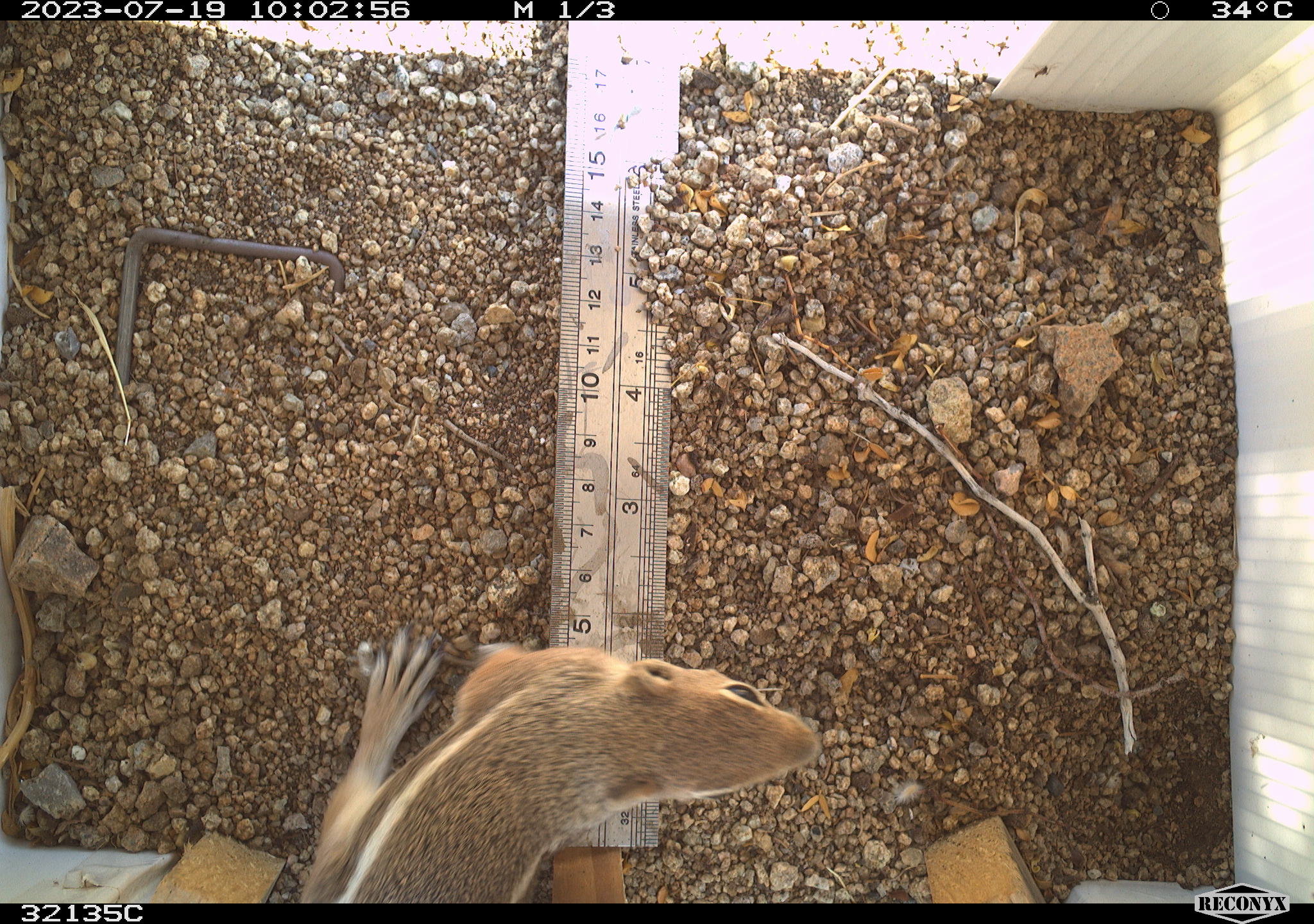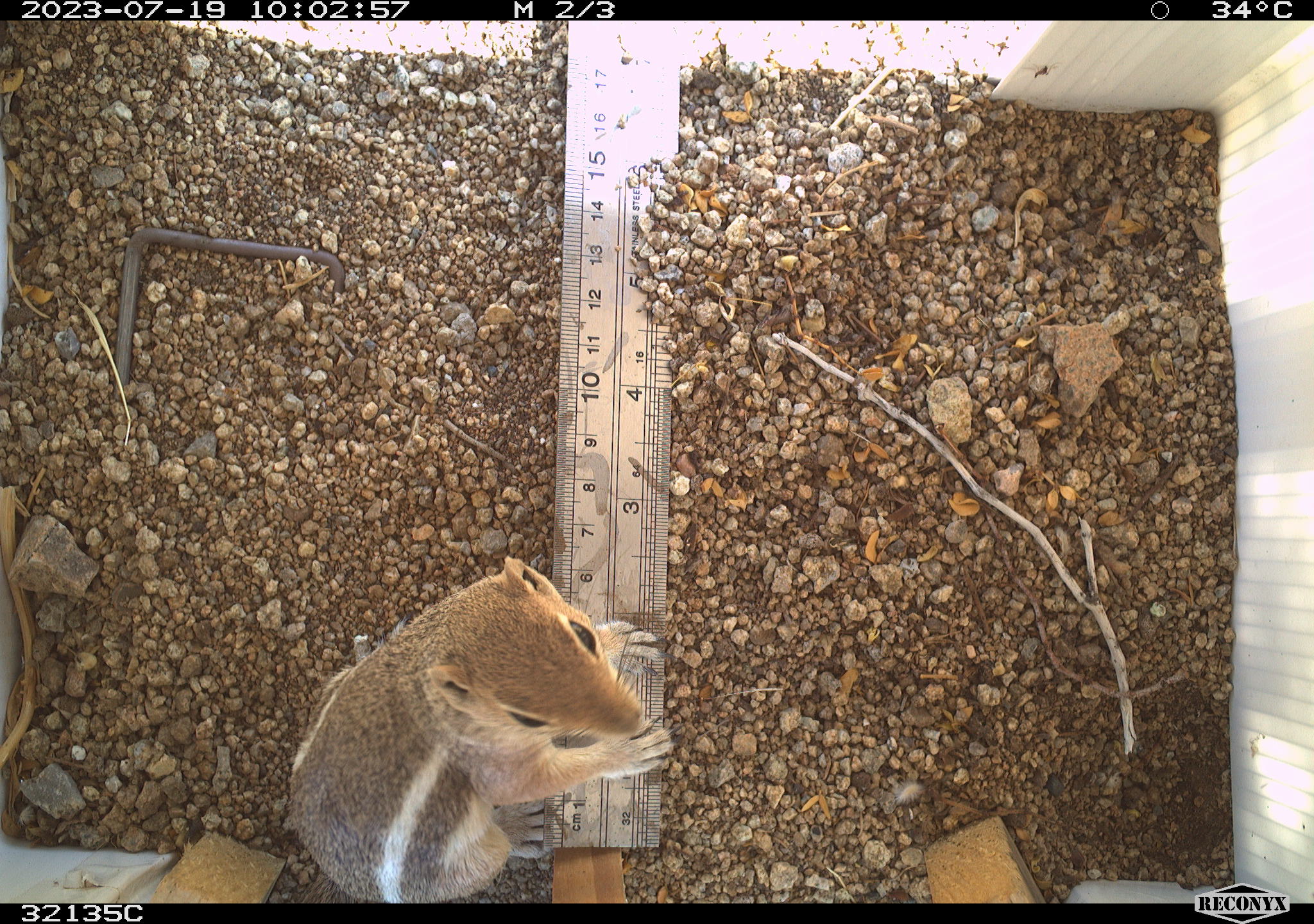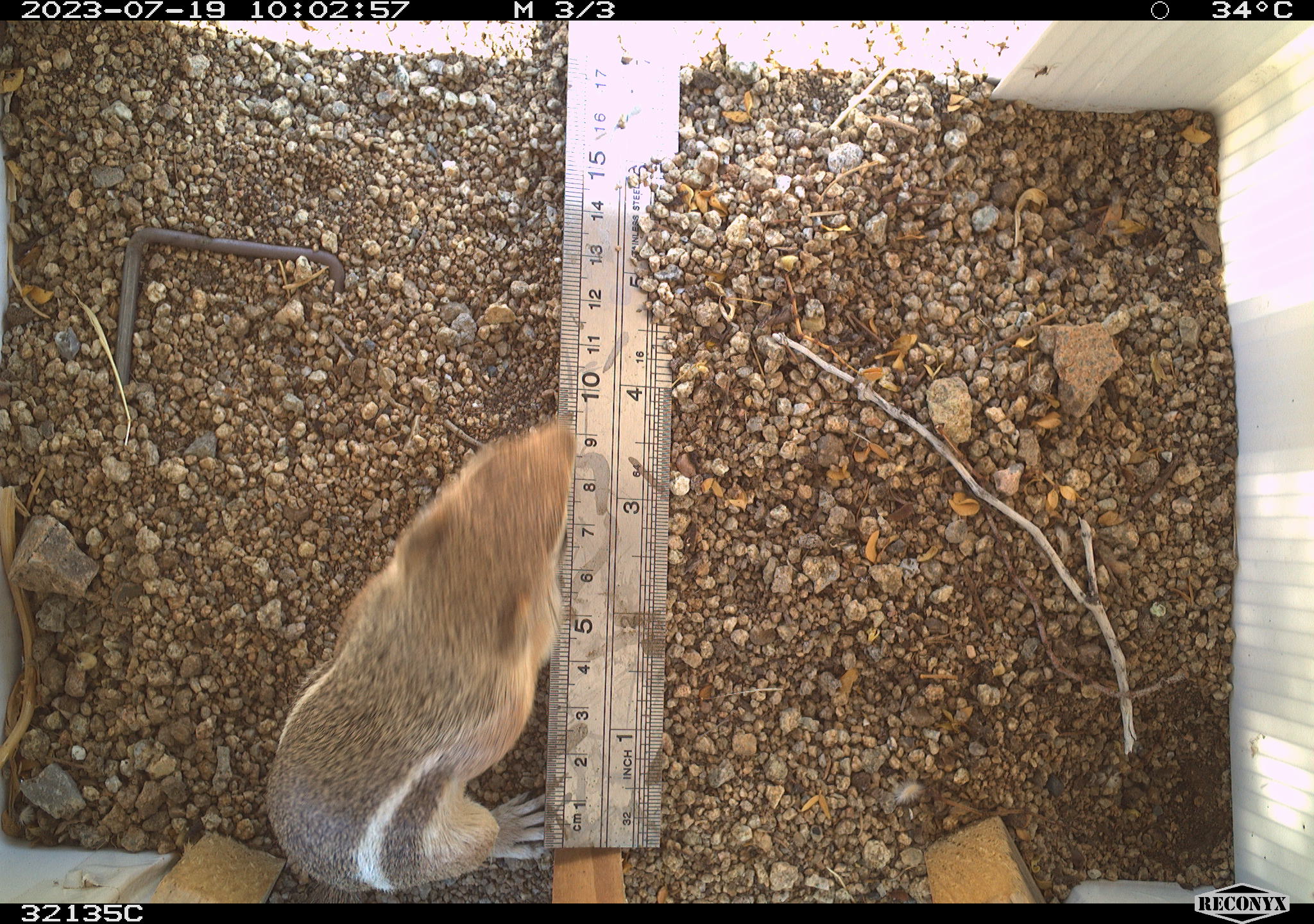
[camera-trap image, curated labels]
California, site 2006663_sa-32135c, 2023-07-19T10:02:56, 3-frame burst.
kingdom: Animalia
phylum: Chordata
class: Mammalia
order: Rodentia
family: Sciuridae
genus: Ammospermophilus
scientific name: Ammospermophilus leucurus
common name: white-tailed antelope squirrel